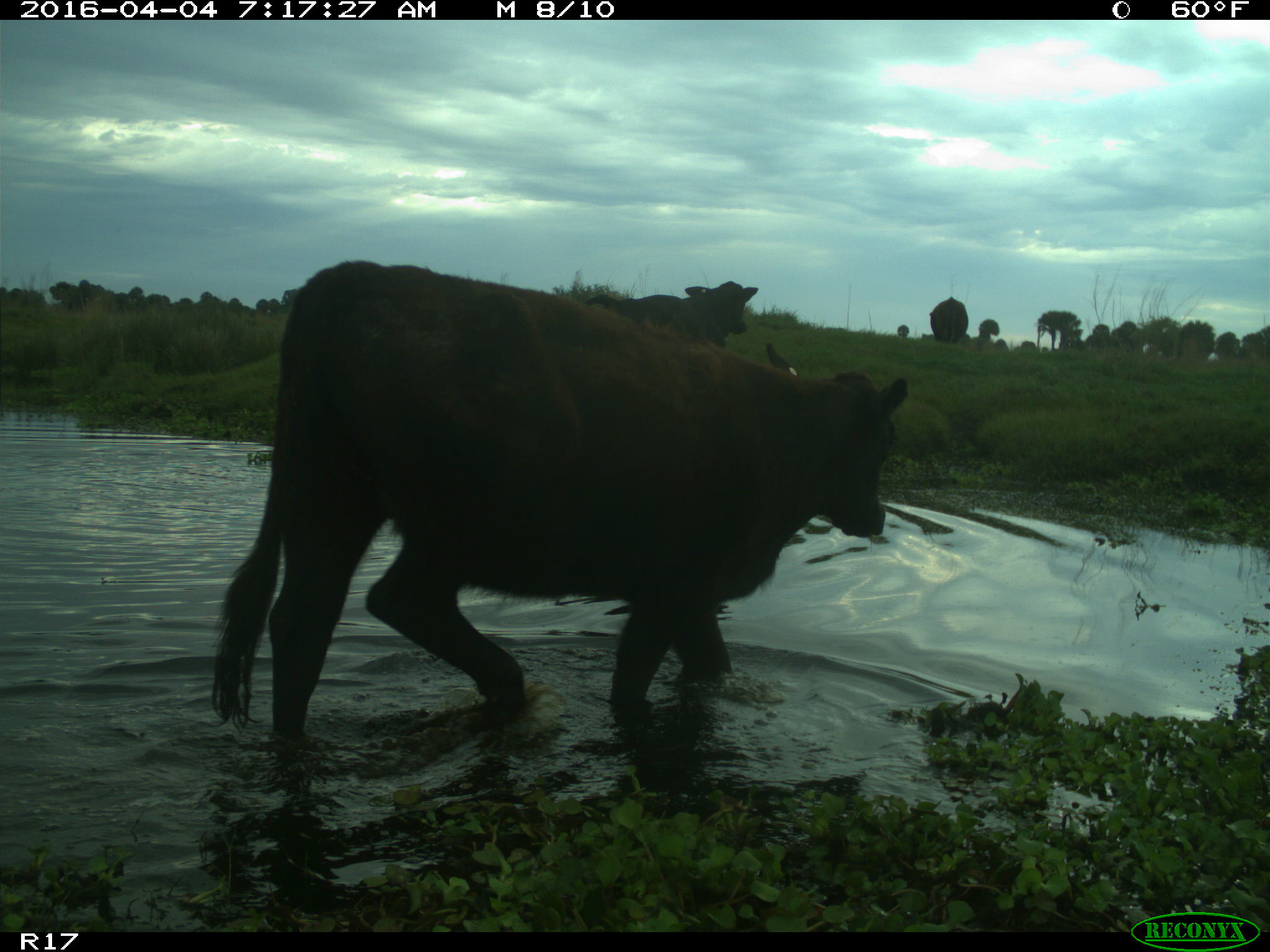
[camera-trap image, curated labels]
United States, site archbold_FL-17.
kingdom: Animalia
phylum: Chordata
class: Mammalia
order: Artiodactyla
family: Bovidae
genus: Bos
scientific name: Bos taurus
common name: domestic cow